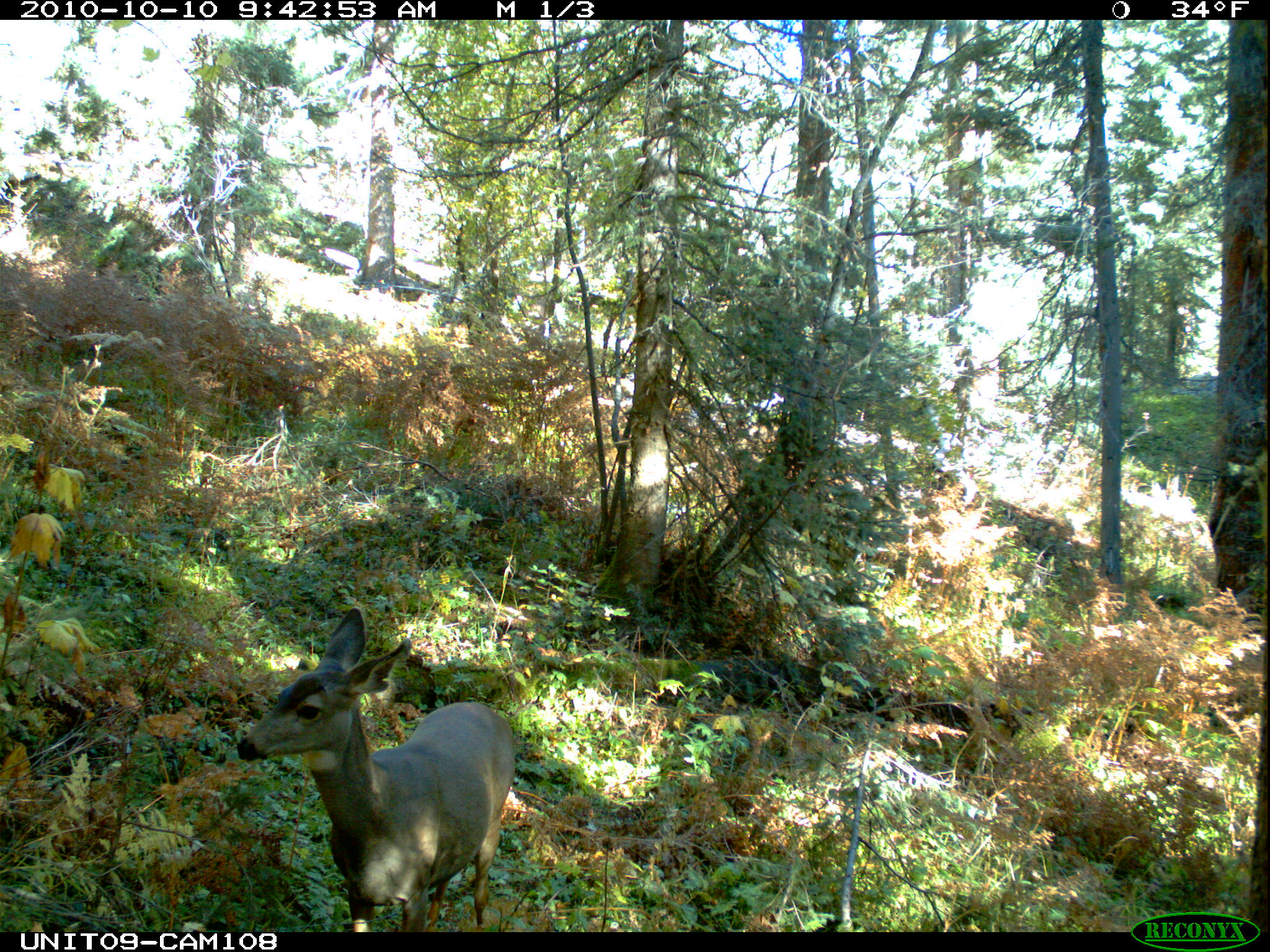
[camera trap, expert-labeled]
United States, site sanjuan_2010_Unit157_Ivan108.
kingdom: Animalia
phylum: Chordata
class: Mammalia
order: Artiodactyla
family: Cervidae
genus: Odocoileus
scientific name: Odocoileus hemionus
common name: mule deer